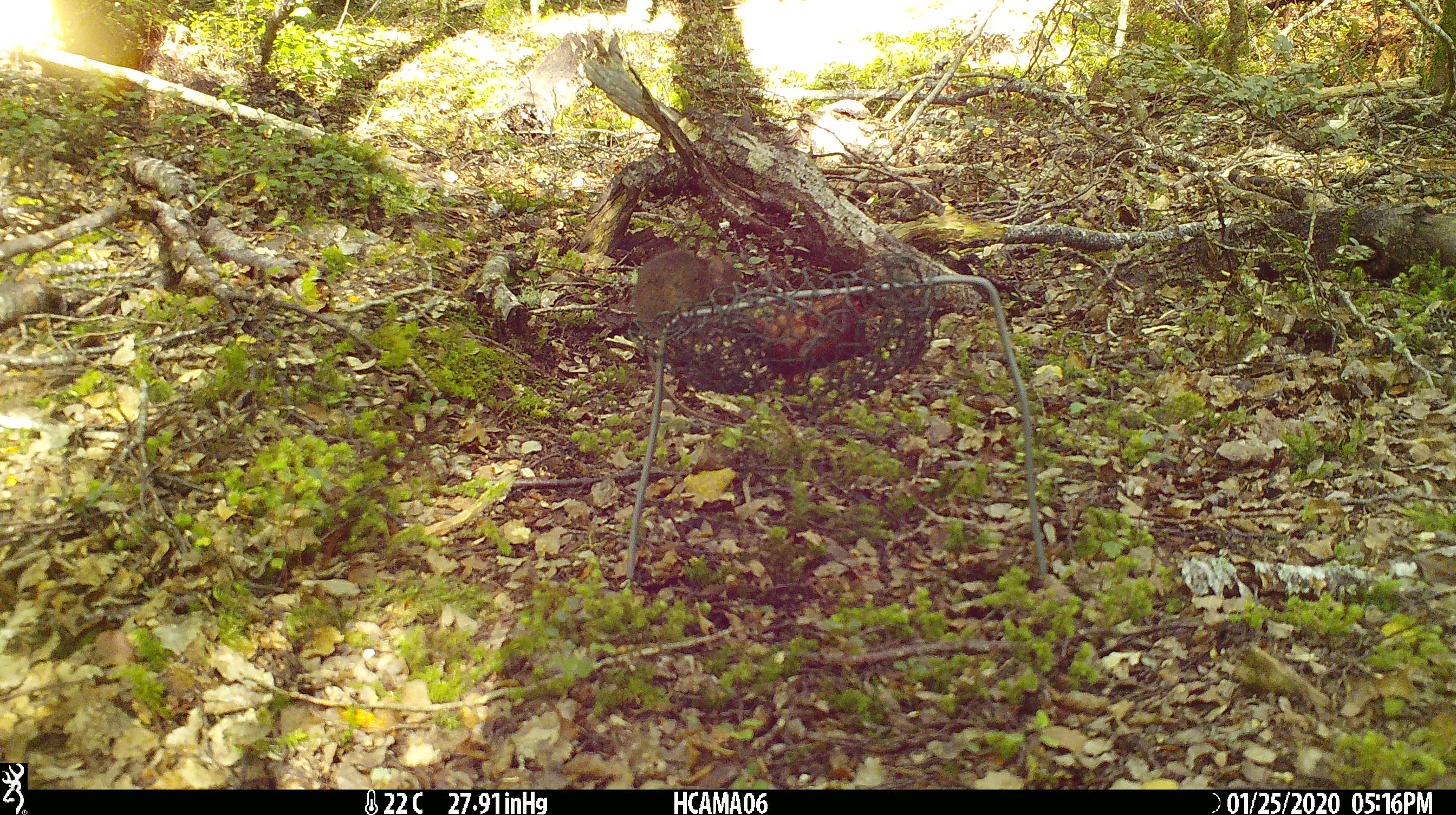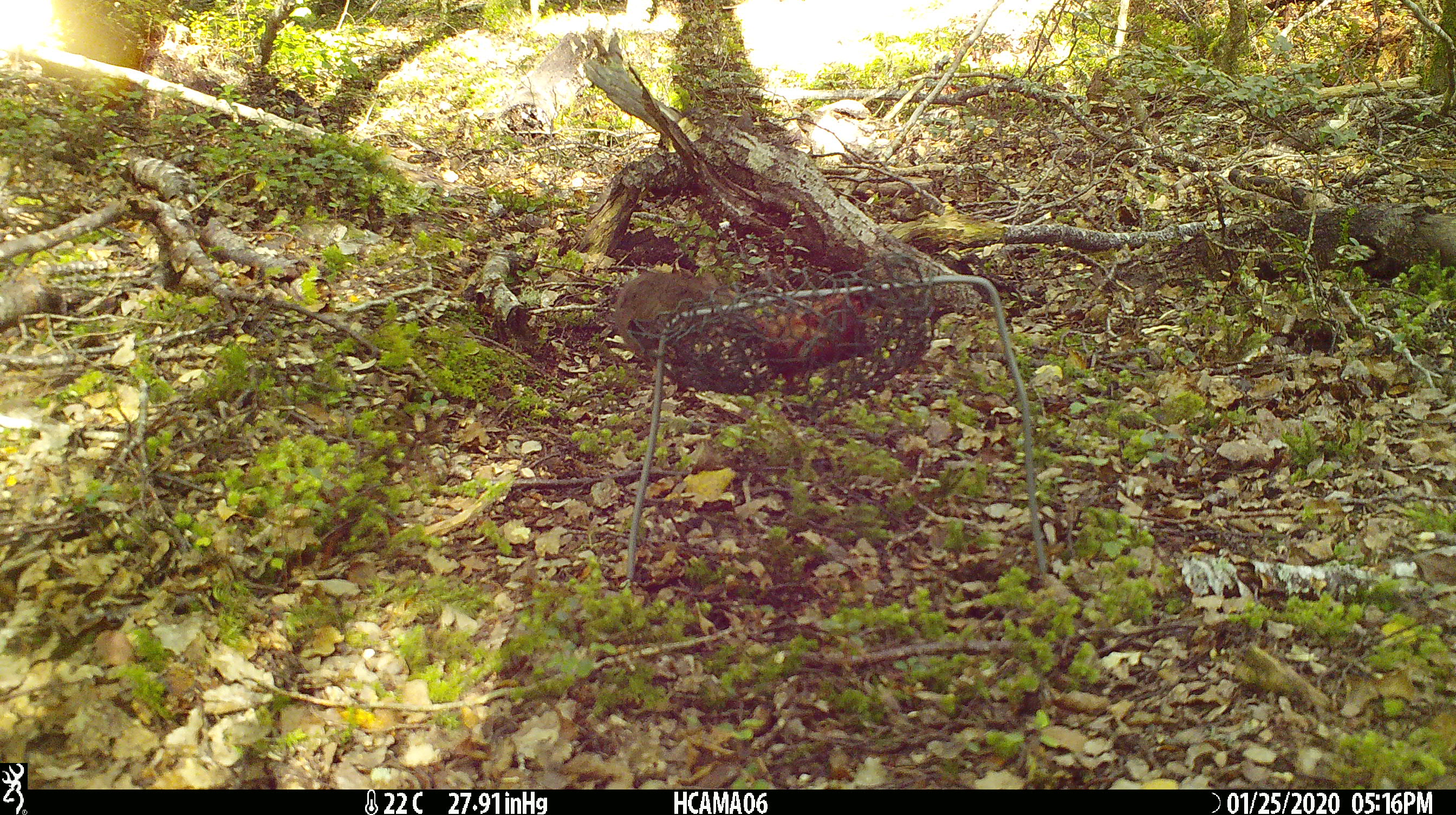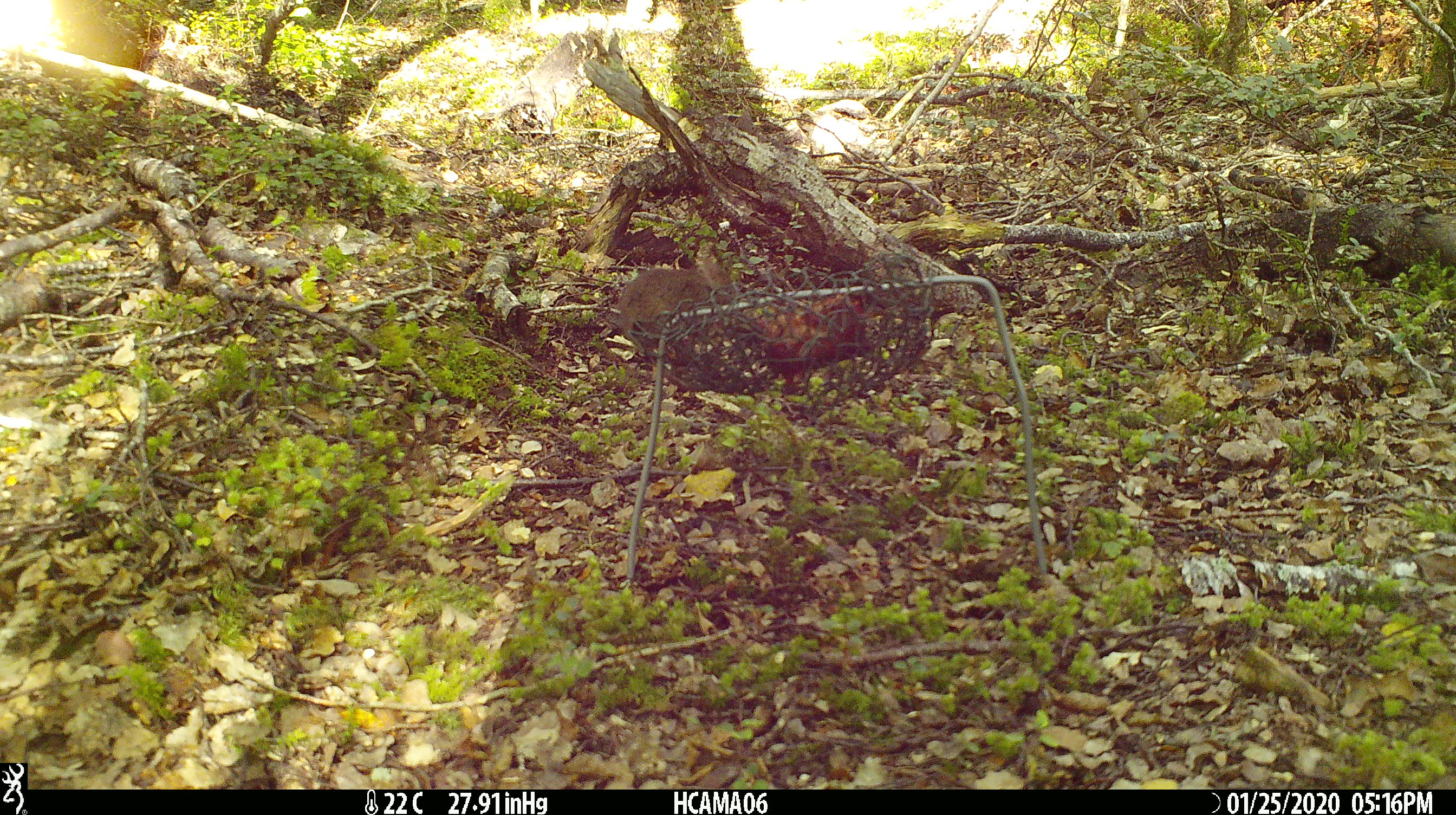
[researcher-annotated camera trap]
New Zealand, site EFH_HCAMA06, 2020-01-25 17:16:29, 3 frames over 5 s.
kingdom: Animalia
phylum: Chordata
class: Mammalia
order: Rodentia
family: Muridae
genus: Mus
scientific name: Mus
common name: mouse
Mouse (Mus).